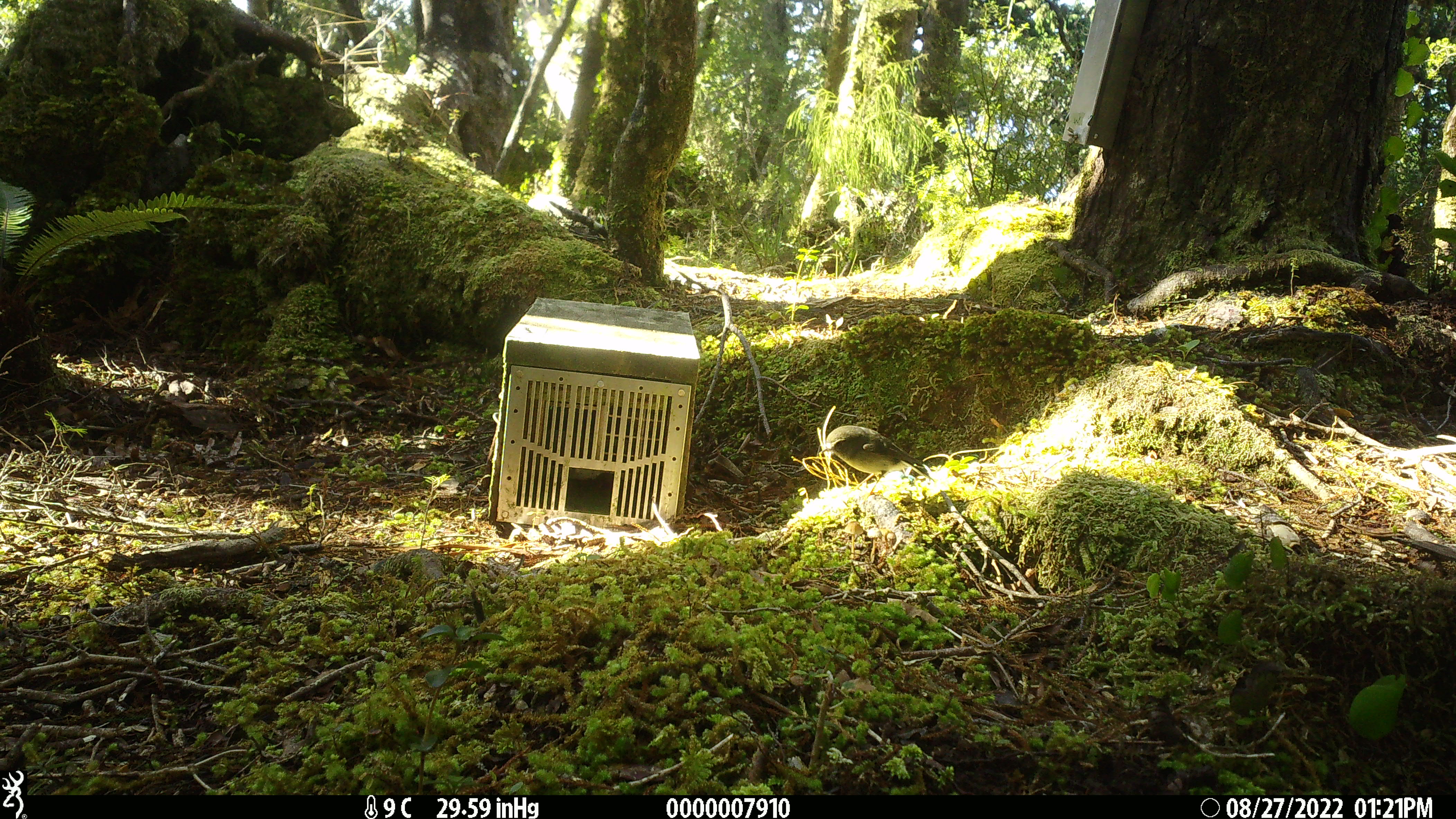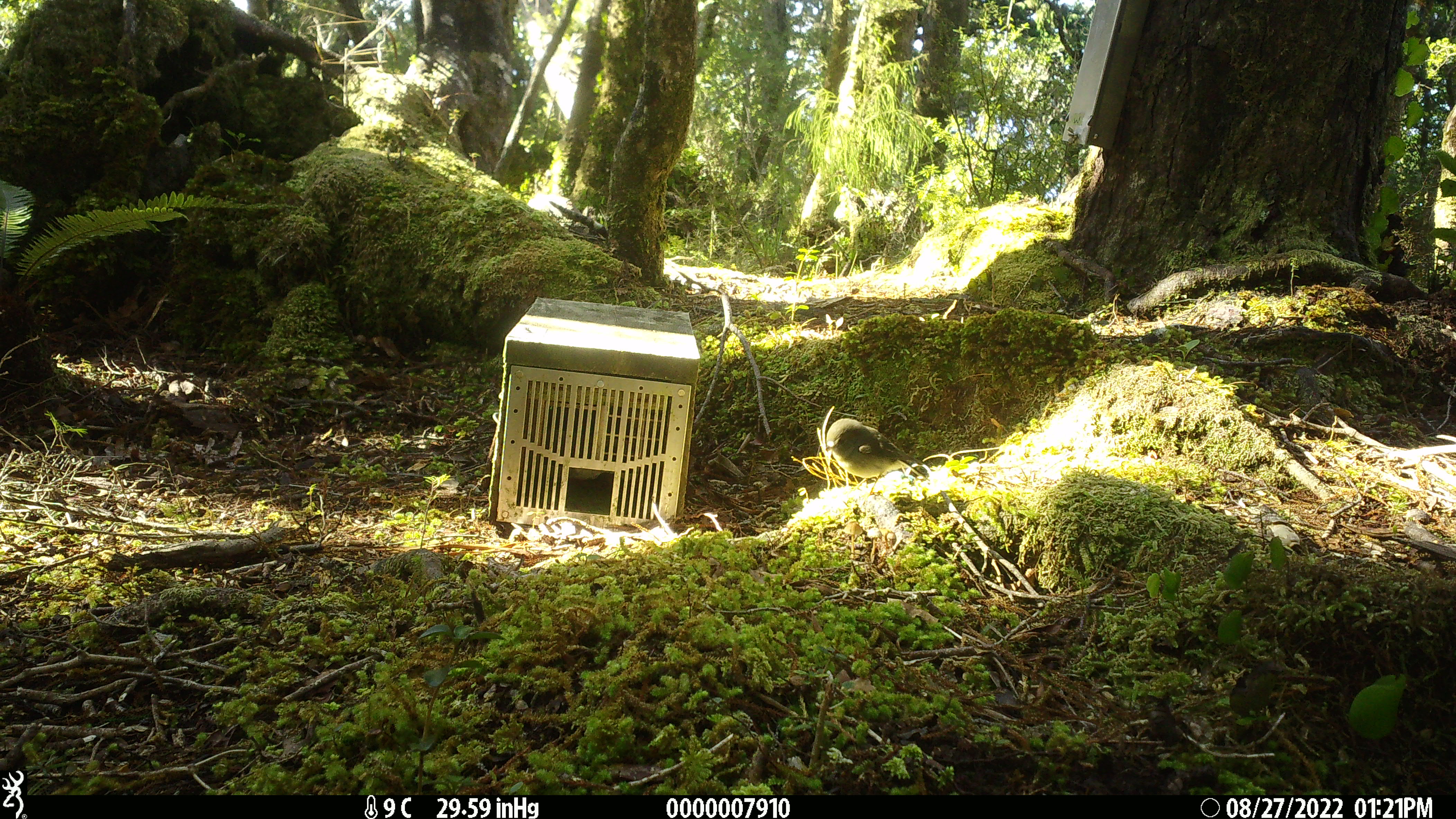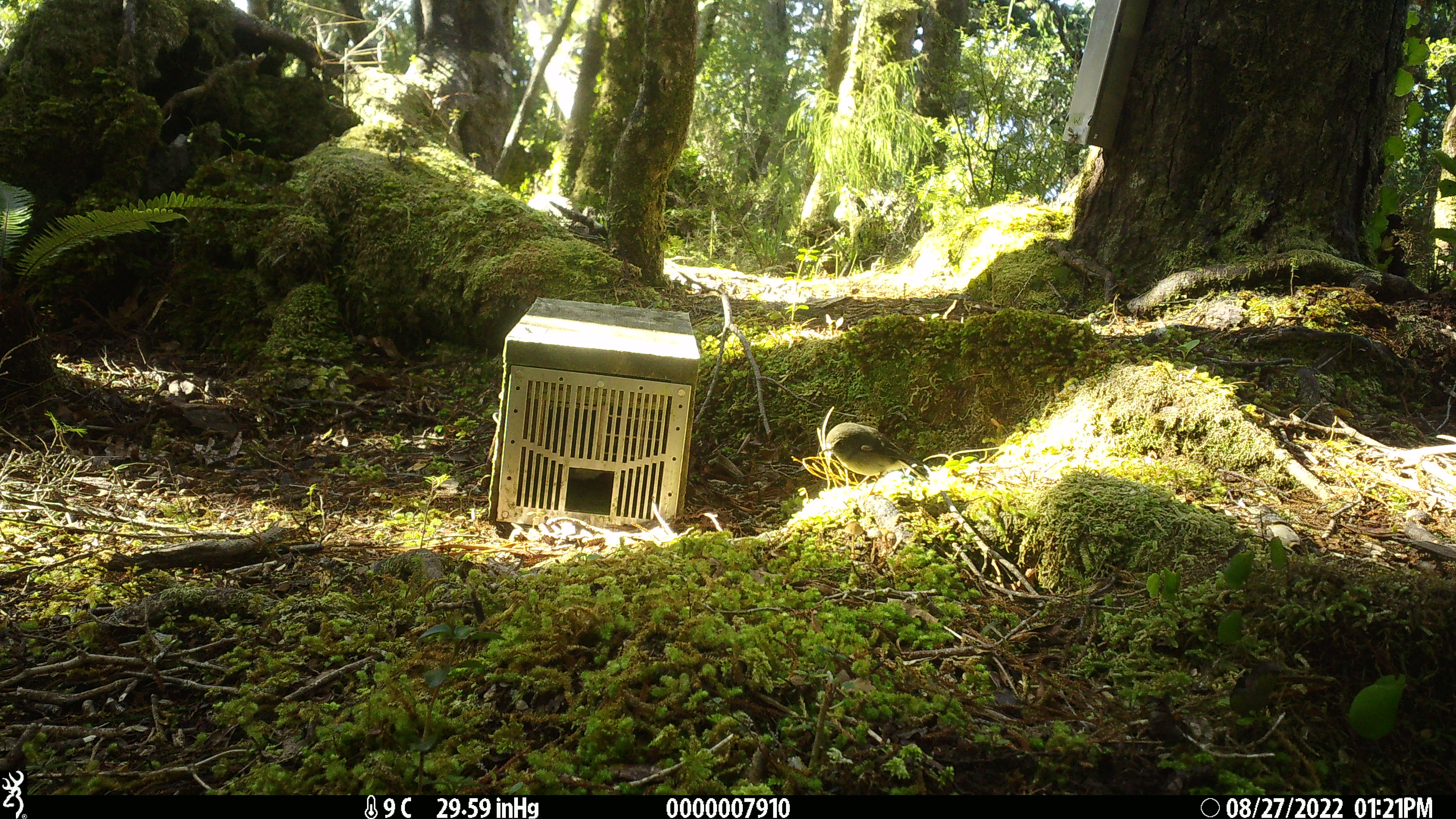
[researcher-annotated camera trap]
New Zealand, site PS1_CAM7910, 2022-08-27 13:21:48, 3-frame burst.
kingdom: Animalia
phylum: Chordata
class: Aves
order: Passeriformes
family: Petroicidae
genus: Petroica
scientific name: Petroica macrocephala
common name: tomtit